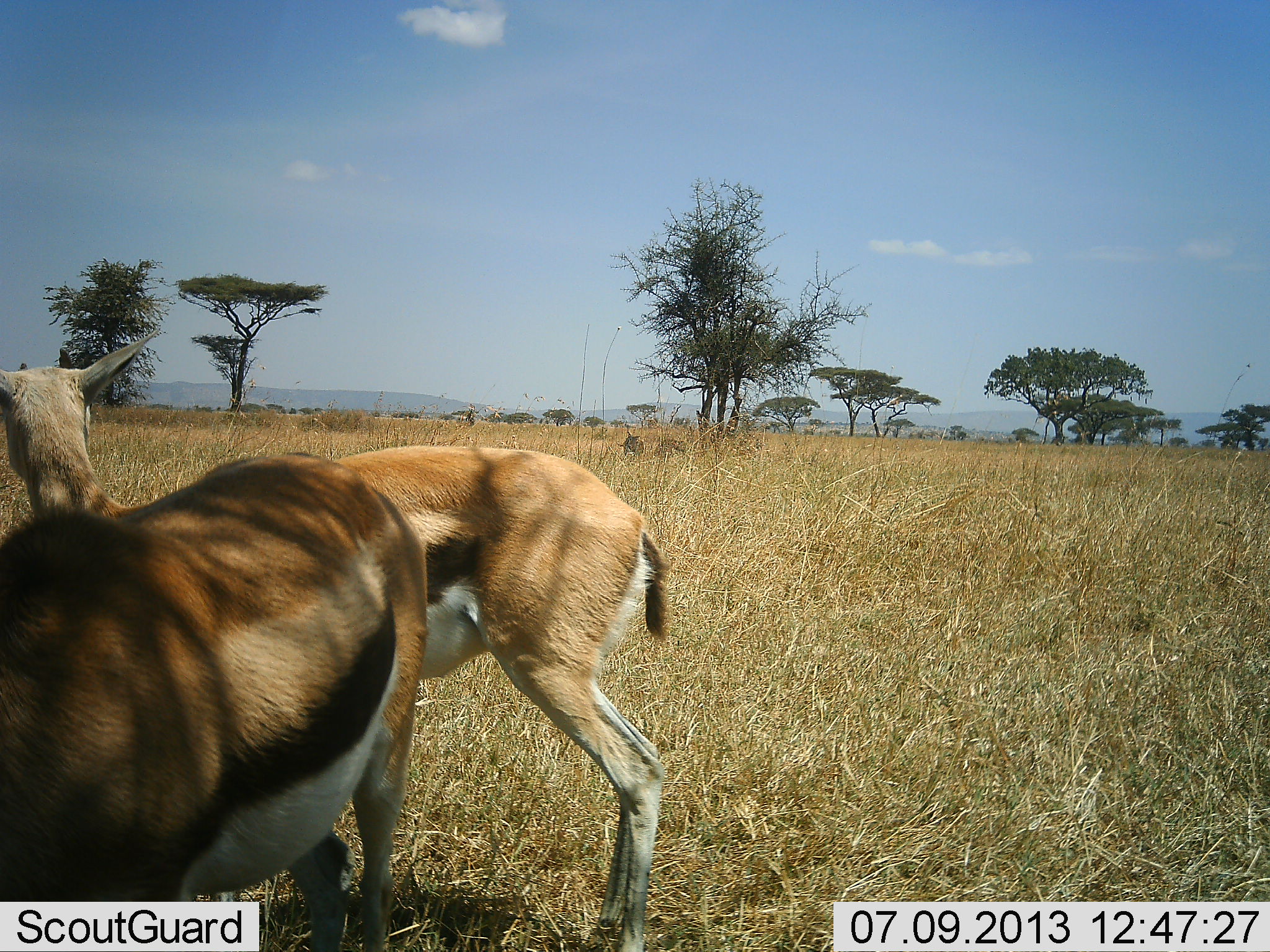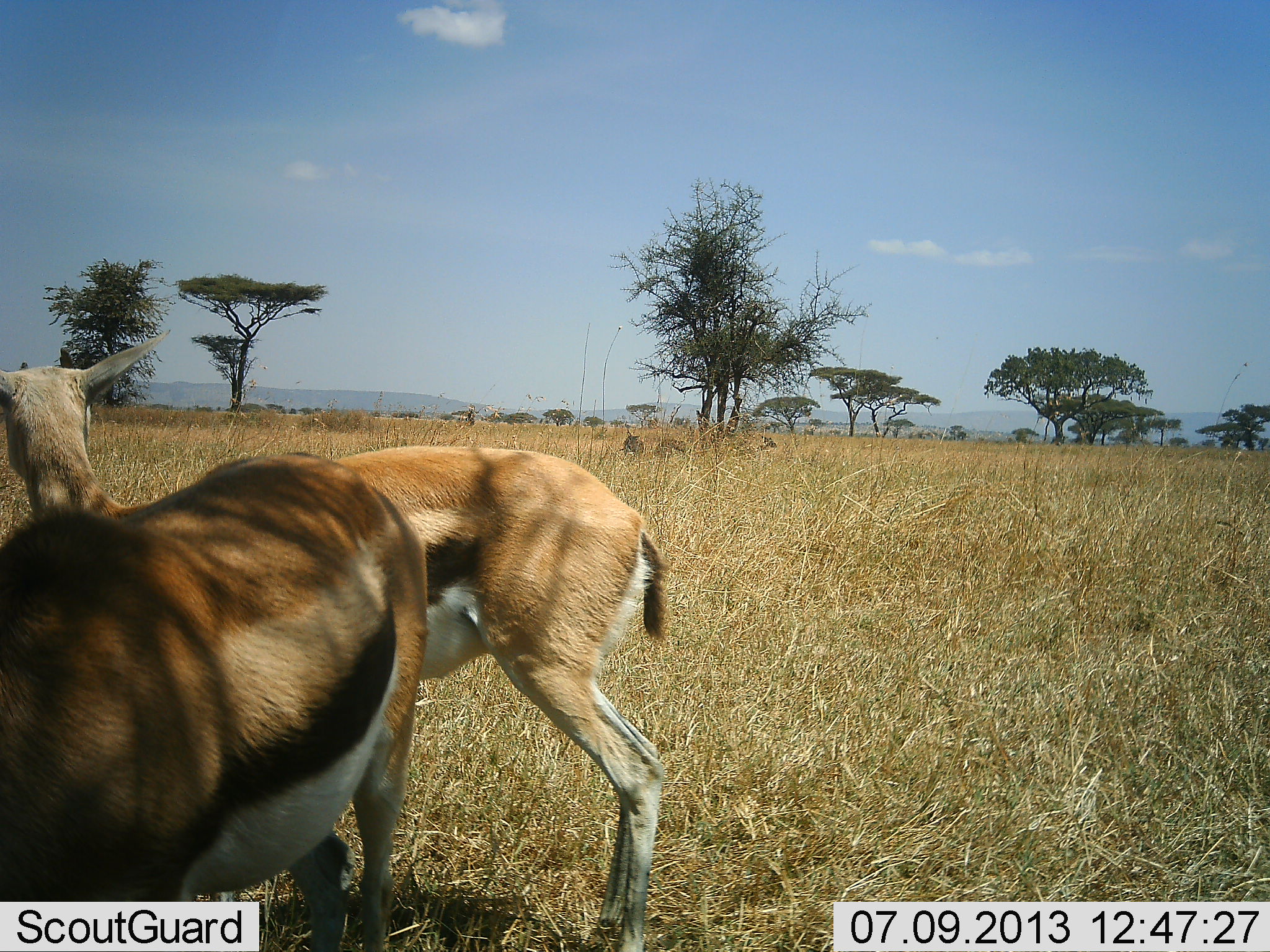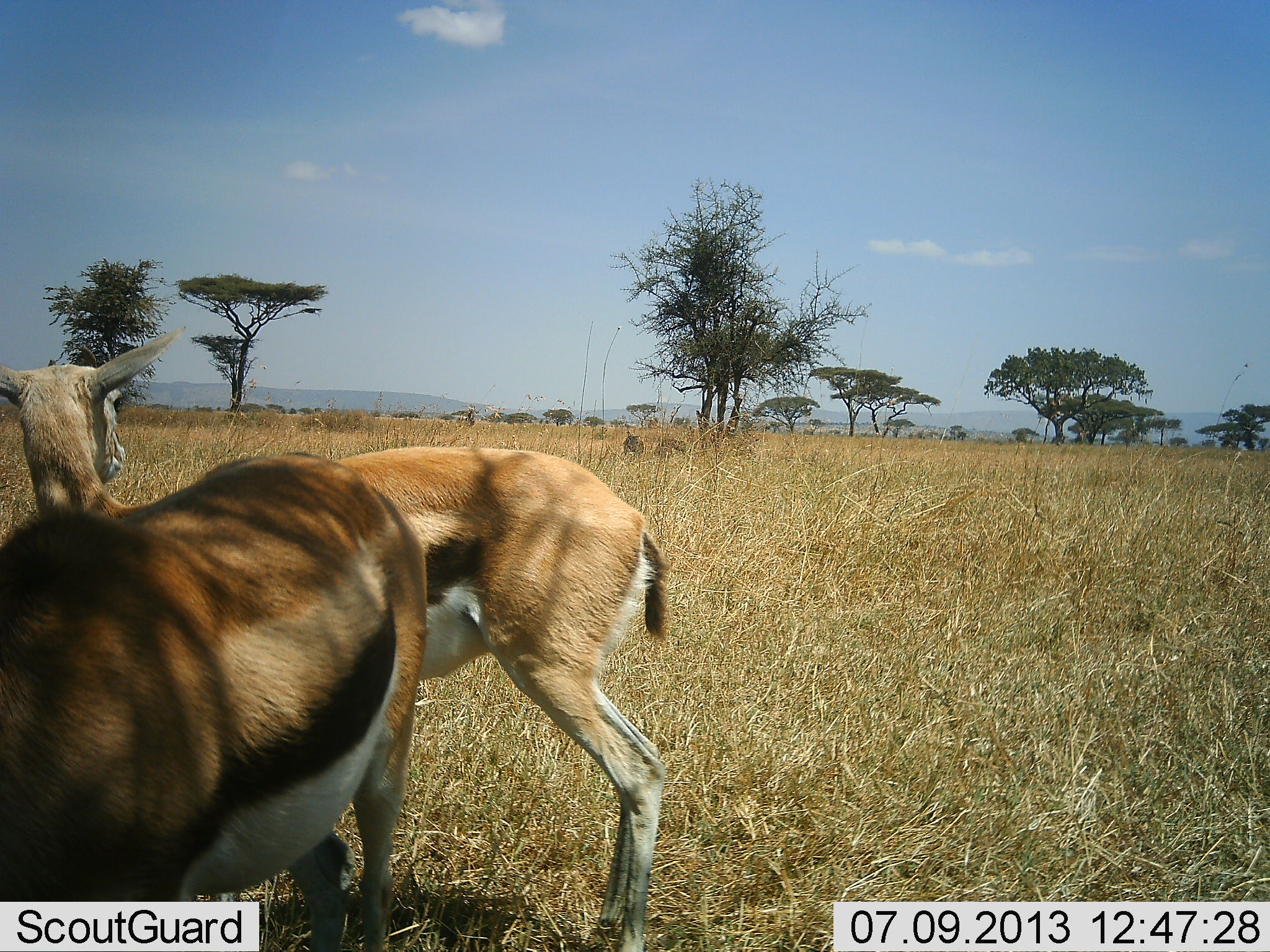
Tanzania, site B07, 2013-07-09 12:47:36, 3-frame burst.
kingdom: Animalia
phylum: Chordata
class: Mammalia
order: Artiodactyla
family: Bovidae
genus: Eudorcas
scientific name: Eudorcas thomsonii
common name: thomson's gazelle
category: gazellethomsons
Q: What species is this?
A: Gazellethomsons (thomson's gazelle) (Eudorcas thomsonii).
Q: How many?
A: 3.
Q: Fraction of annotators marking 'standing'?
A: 82%.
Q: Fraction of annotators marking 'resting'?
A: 18%.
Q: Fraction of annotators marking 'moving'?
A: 0%.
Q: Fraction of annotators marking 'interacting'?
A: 0%.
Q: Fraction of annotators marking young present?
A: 0%.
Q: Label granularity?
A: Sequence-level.